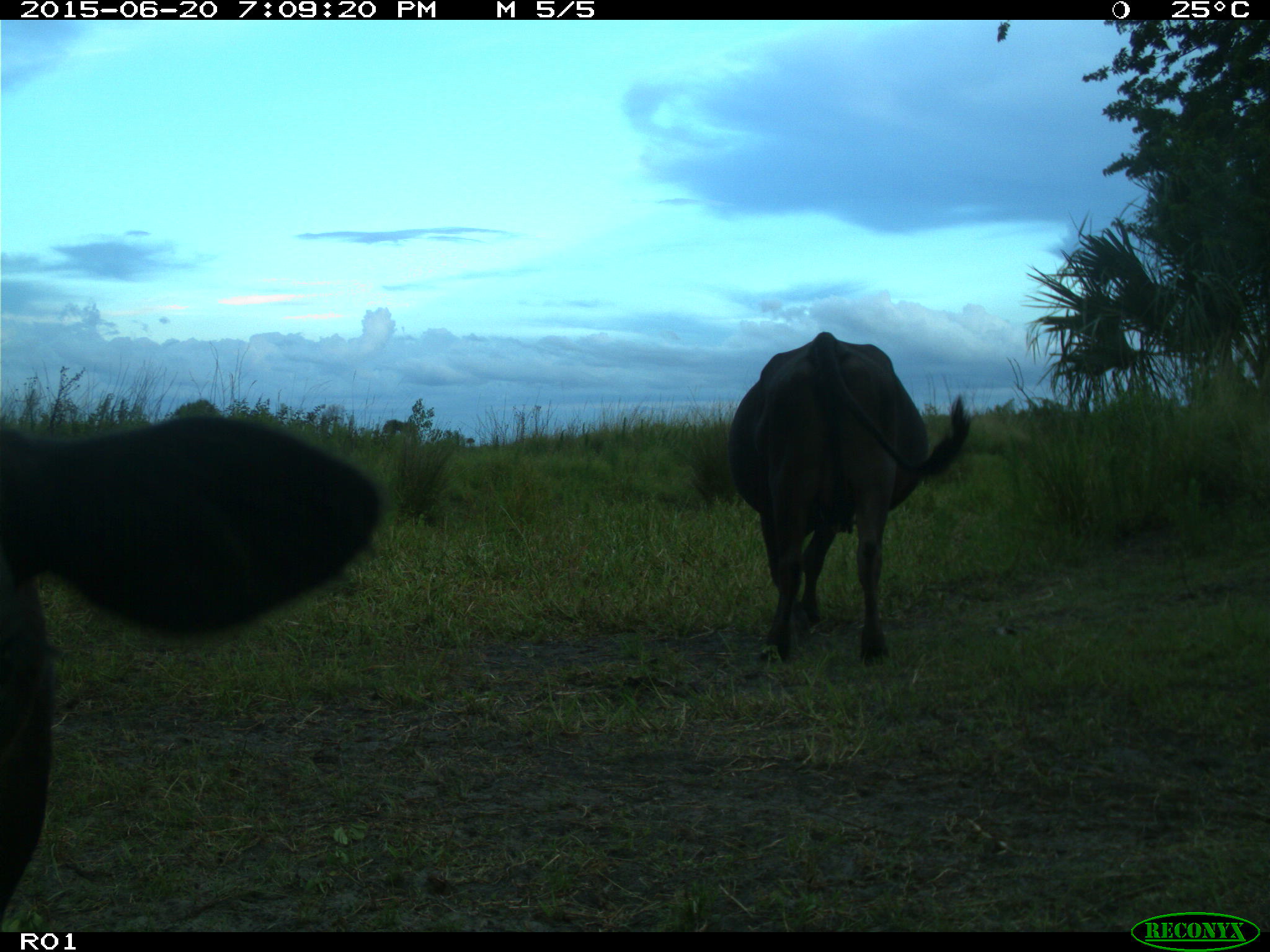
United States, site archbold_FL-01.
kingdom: Animalia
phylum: Chordata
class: Mammalia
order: Artiodactyla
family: Bovidae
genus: Bos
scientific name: Bos taurus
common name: domestic cow